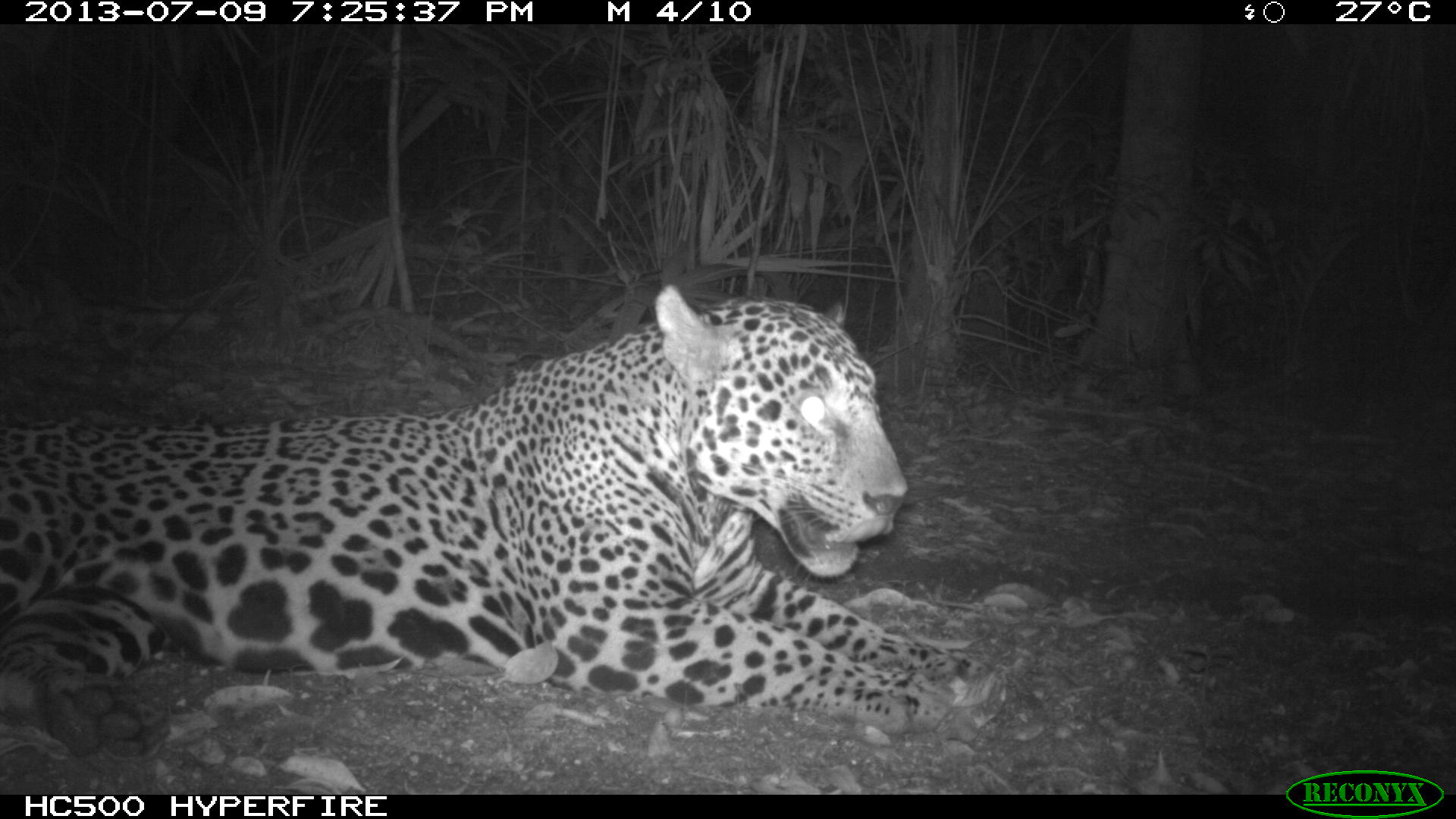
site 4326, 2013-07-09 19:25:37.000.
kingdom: Animalia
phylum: Chordata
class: Mammalia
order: Carnivora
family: Felidae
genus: Panthera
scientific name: Panthera onca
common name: jaguar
Panthera onca (jaguar), count 1, sex male.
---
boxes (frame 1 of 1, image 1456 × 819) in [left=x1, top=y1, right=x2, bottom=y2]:
panthera onca: [left=0, top=284, right=1010, bottom=768]